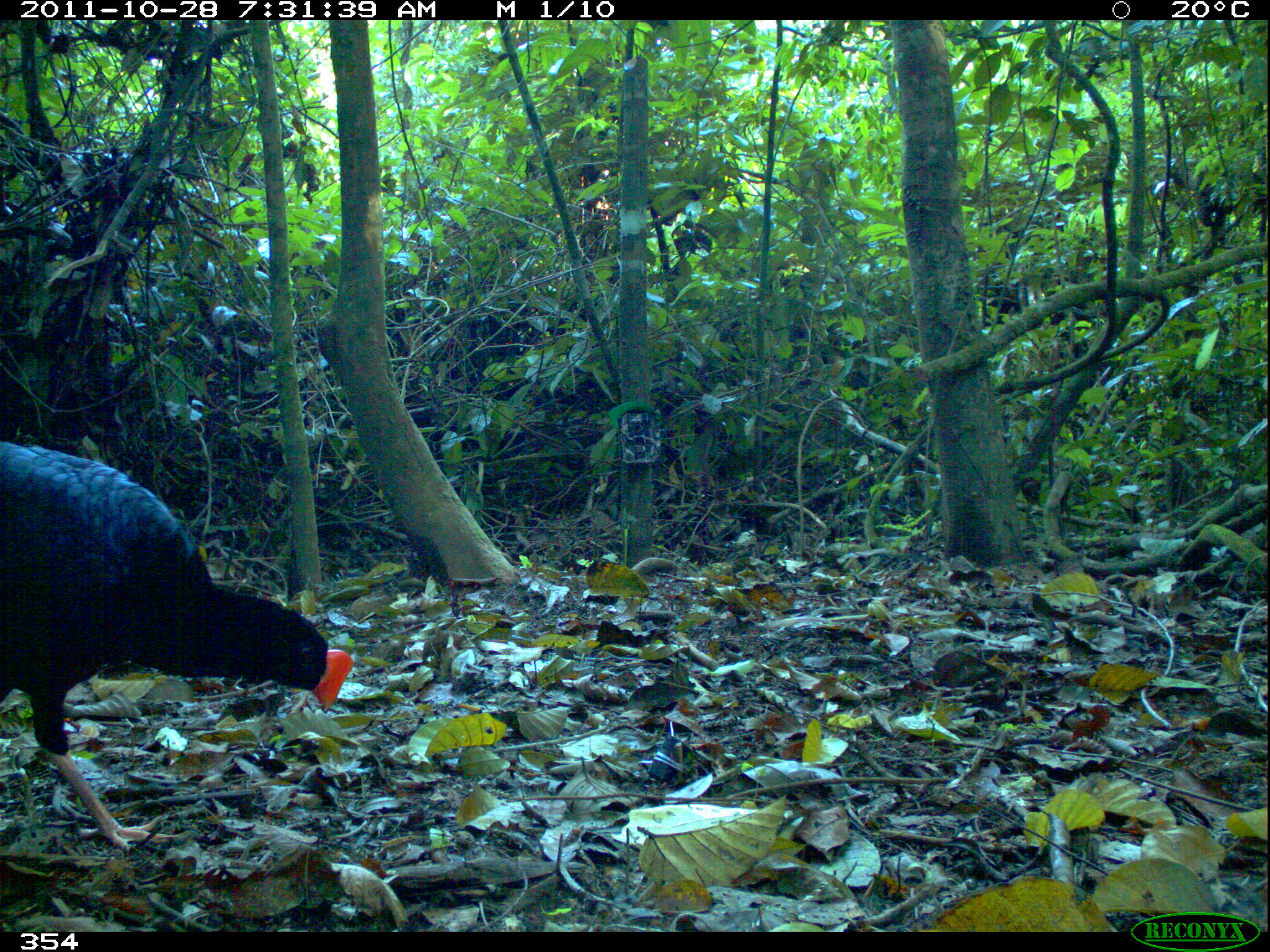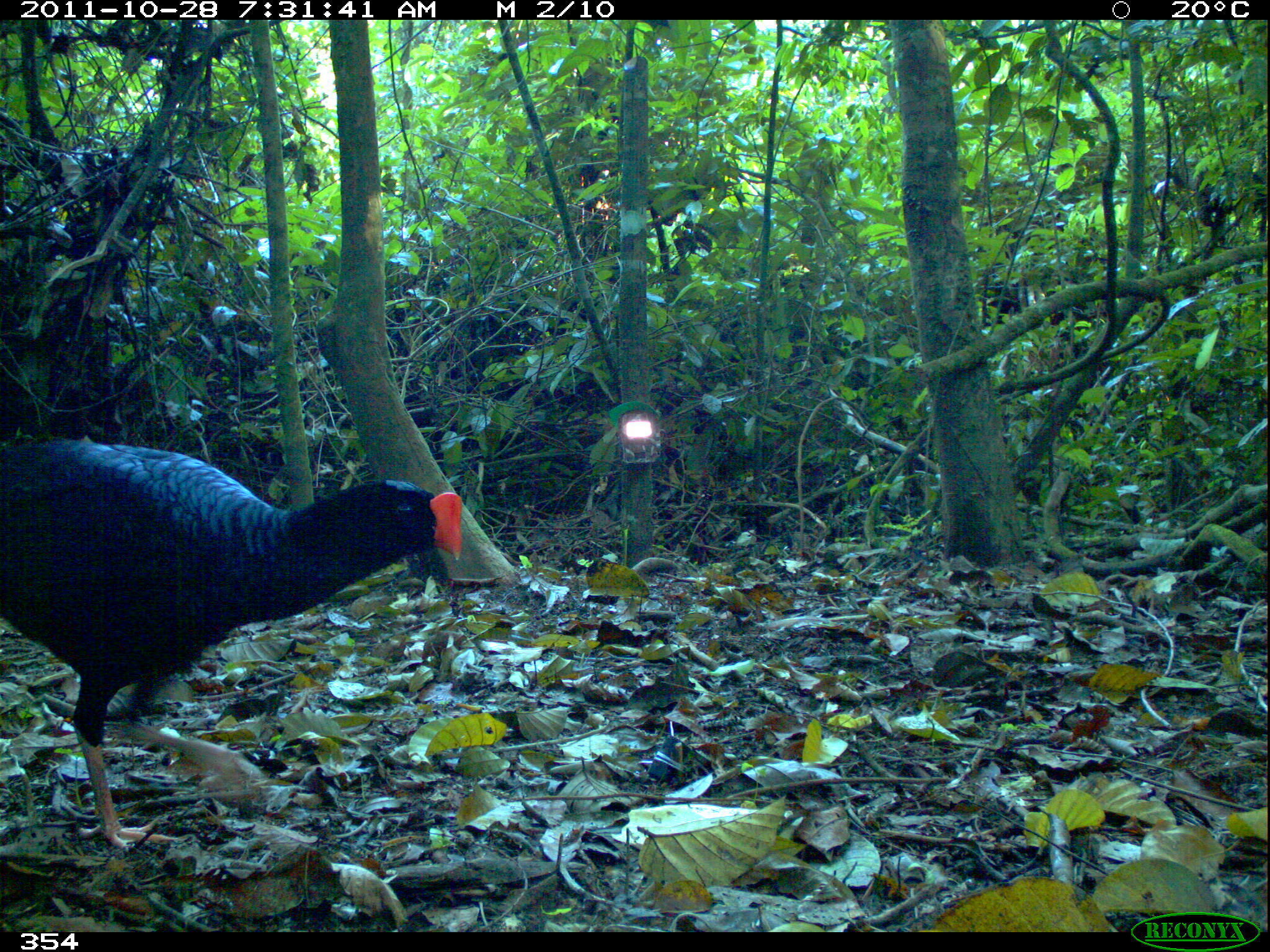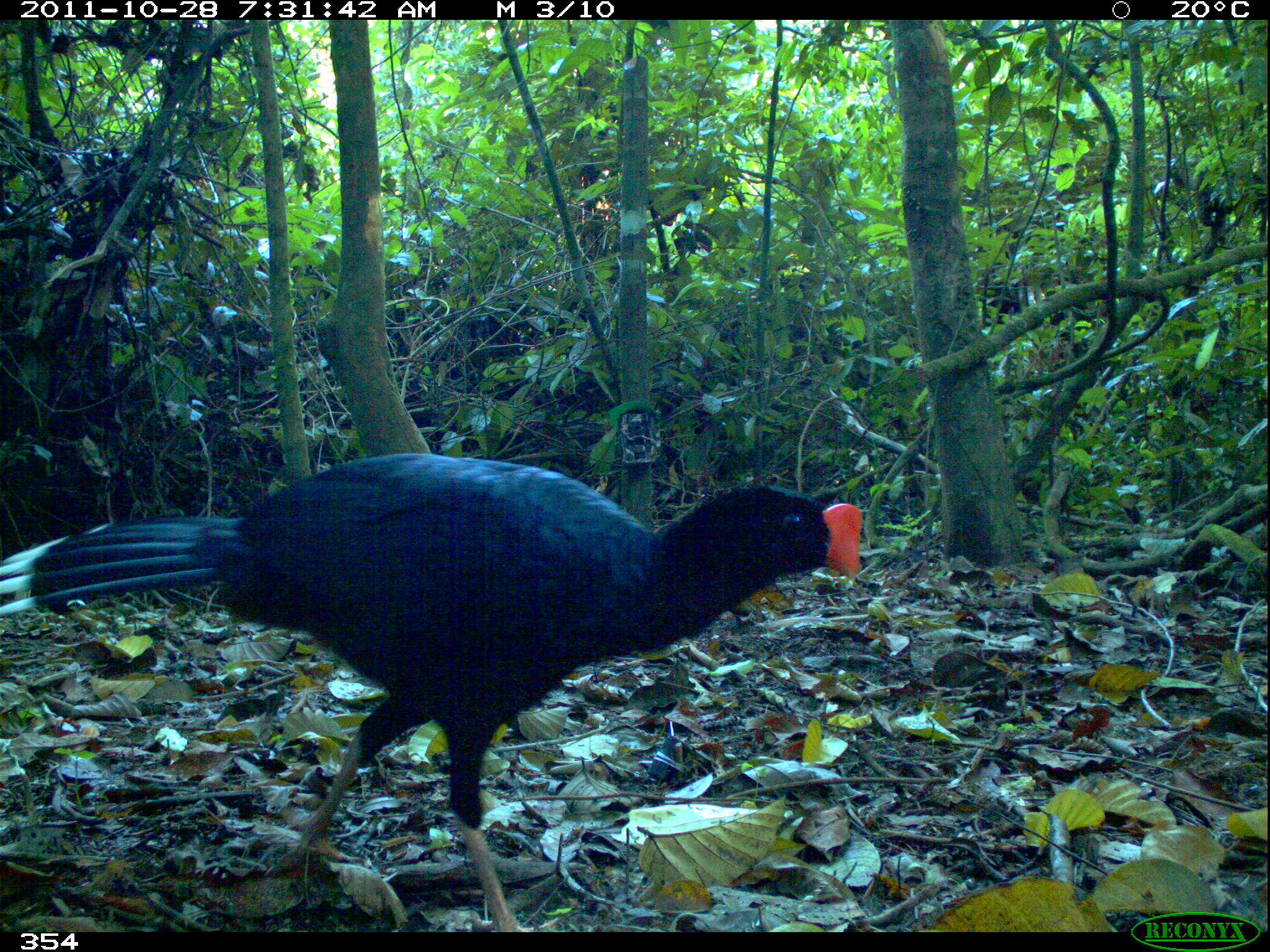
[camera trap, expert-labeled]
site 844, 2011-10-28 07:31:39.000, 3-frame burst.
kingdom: Animalia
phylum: Chordata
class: Aves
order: Galliformes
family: Cracidae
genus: Mitu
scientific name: Mitu tuberosum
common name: razor-billed curassow